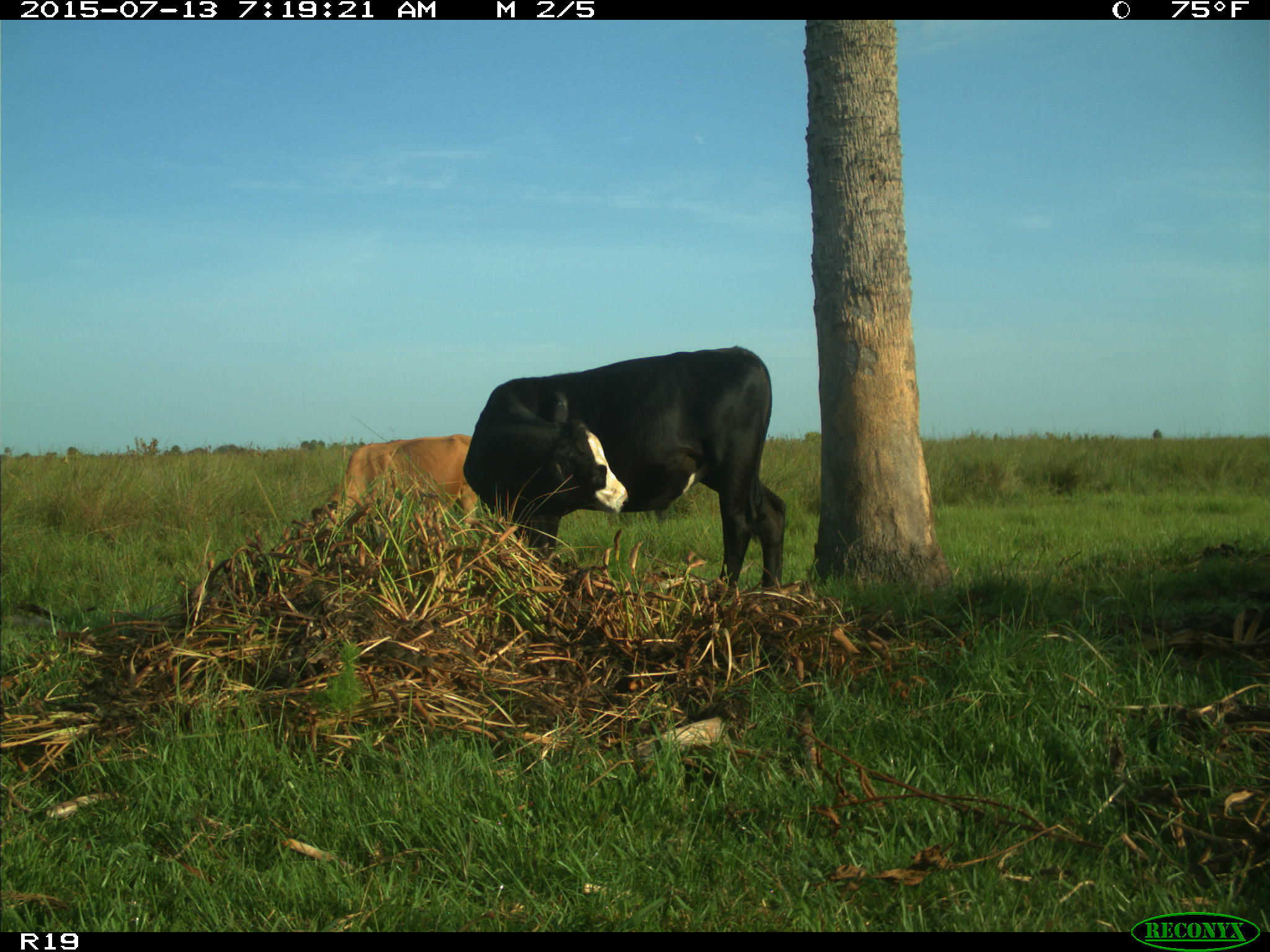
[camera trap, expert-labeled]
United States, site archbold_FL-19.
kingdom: Animalia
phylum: Chordata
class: Mammalia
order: Artiodactyla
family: Bovidae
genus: Bos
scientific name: Bos taurus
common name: domestic cow